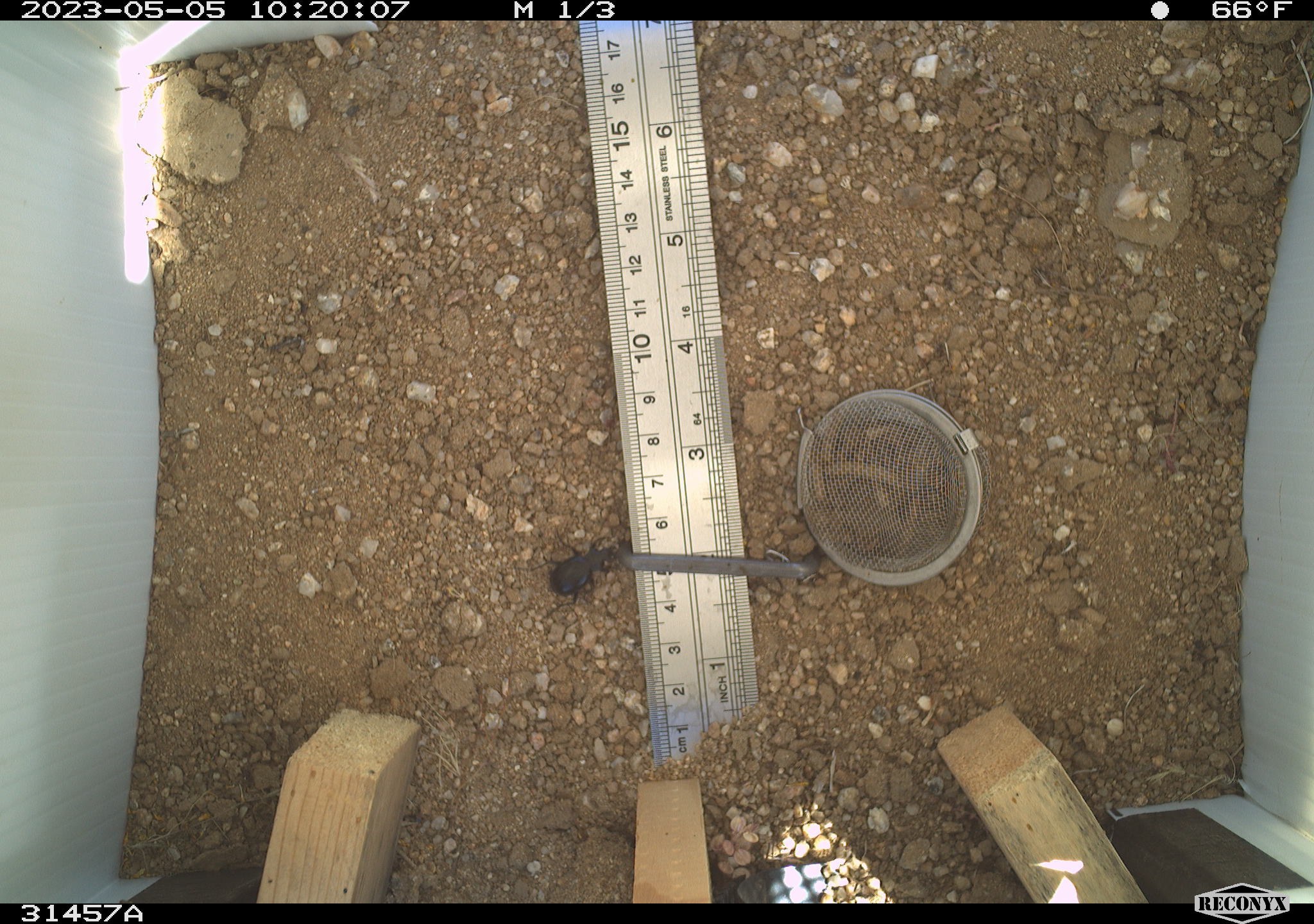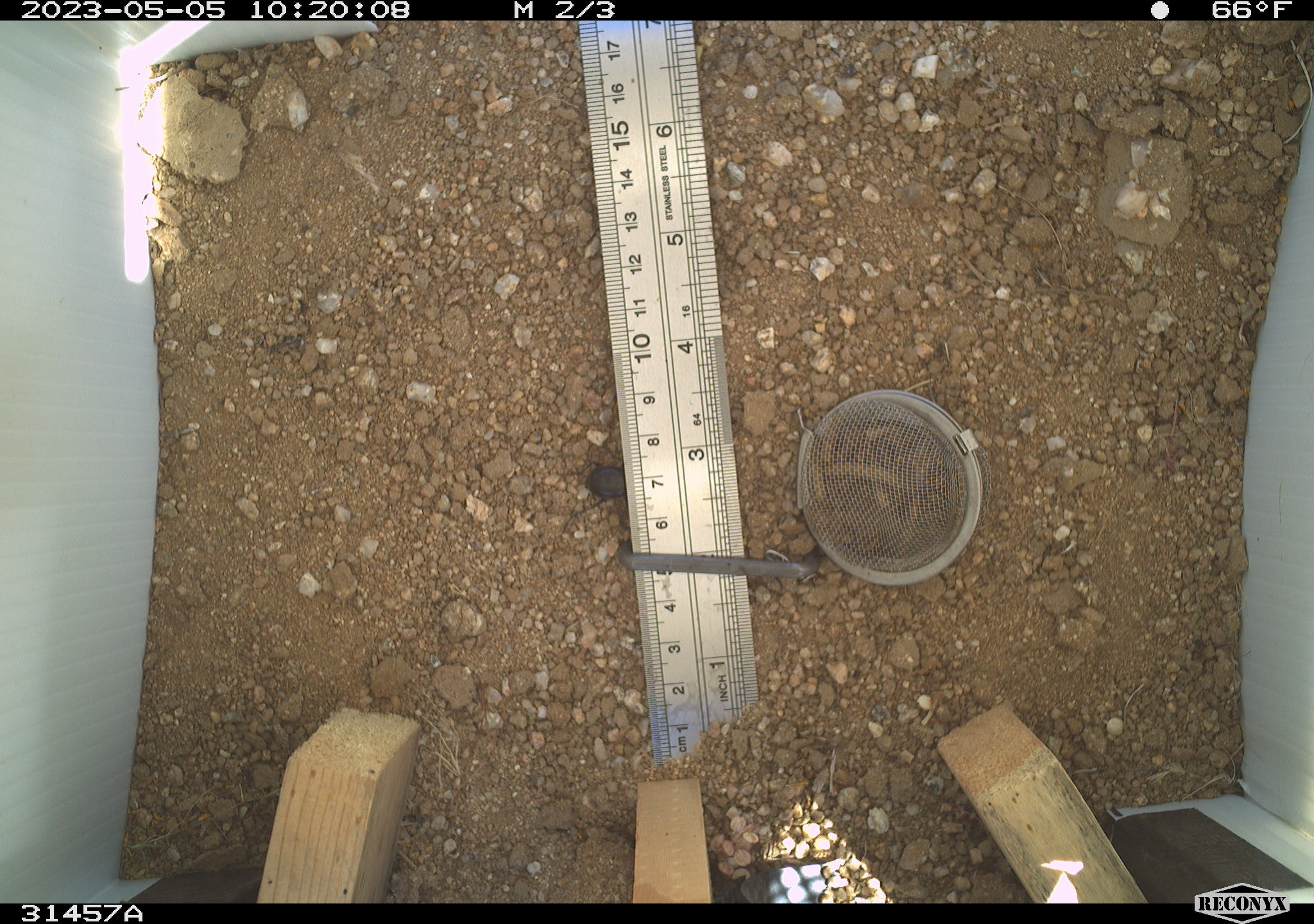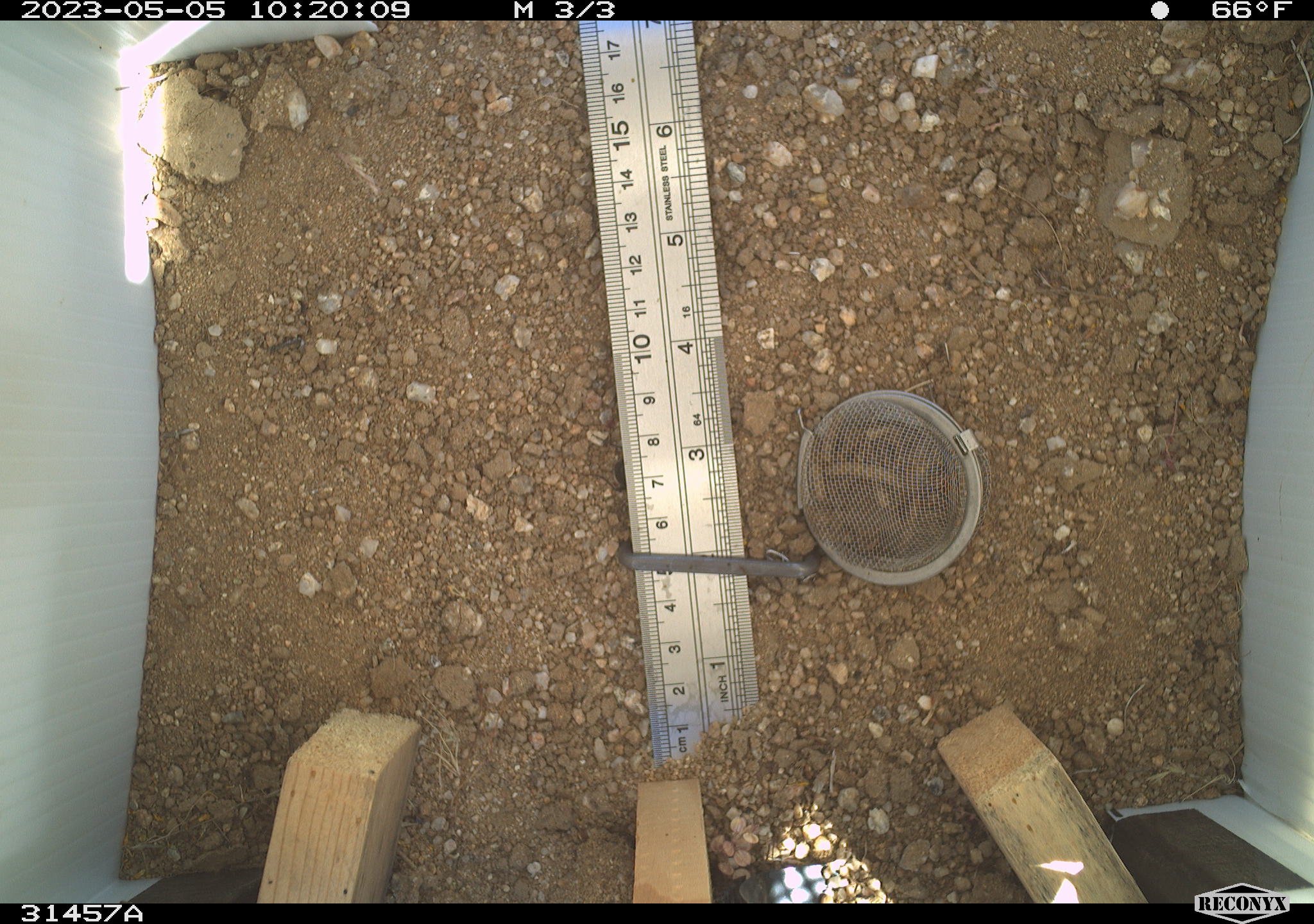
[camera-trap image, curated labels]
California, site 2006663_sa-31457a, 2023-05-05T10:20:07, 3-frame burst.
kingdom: Animalia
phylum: Arthropoda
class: Insecta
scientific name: Insecta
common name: insect